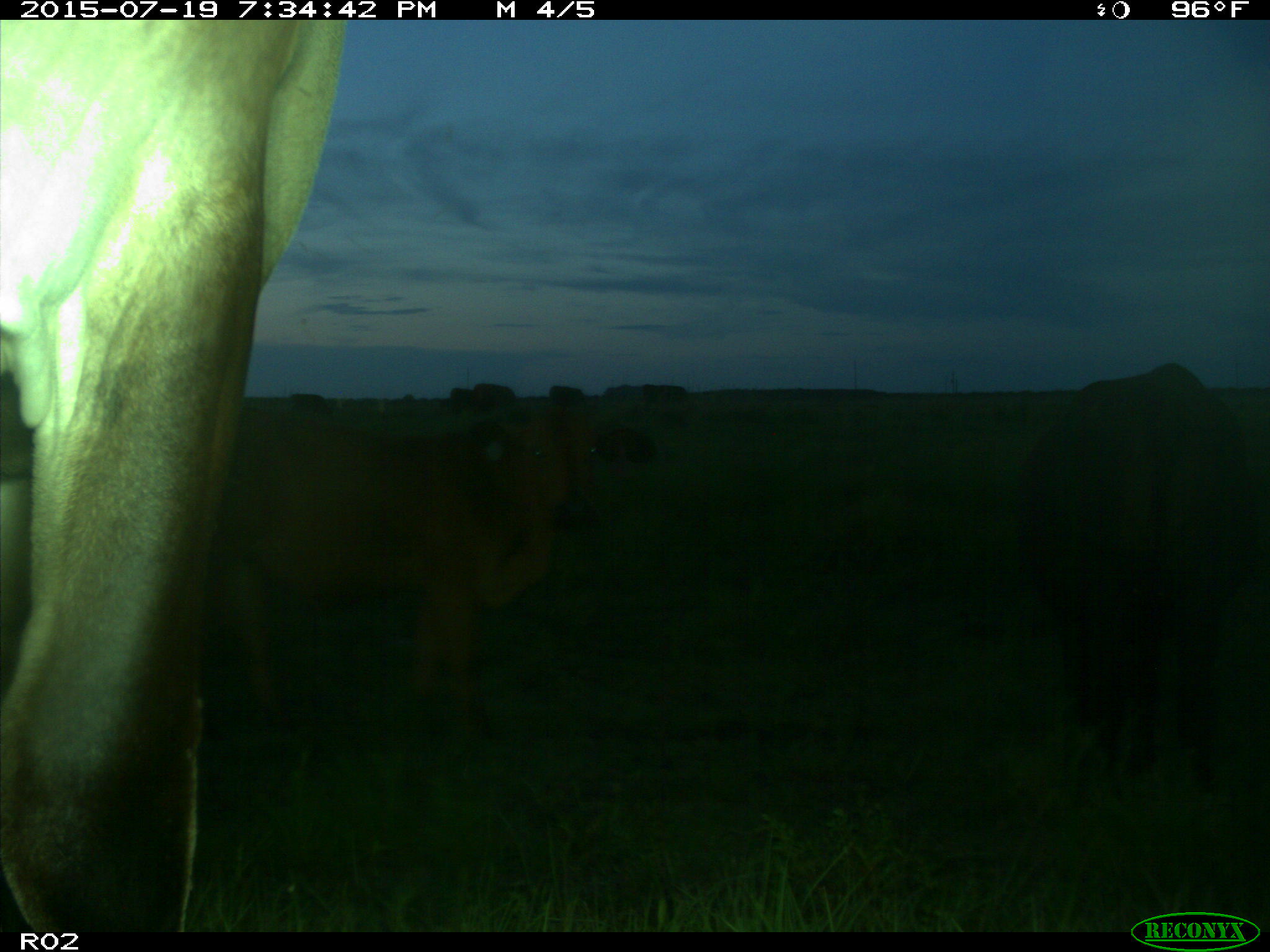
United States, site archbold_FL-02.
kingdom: Animalia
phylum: Chordata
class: Mammalia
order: Artiodactyla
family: Bovidae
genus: Bos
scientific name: Bos taurus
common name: domestic cow